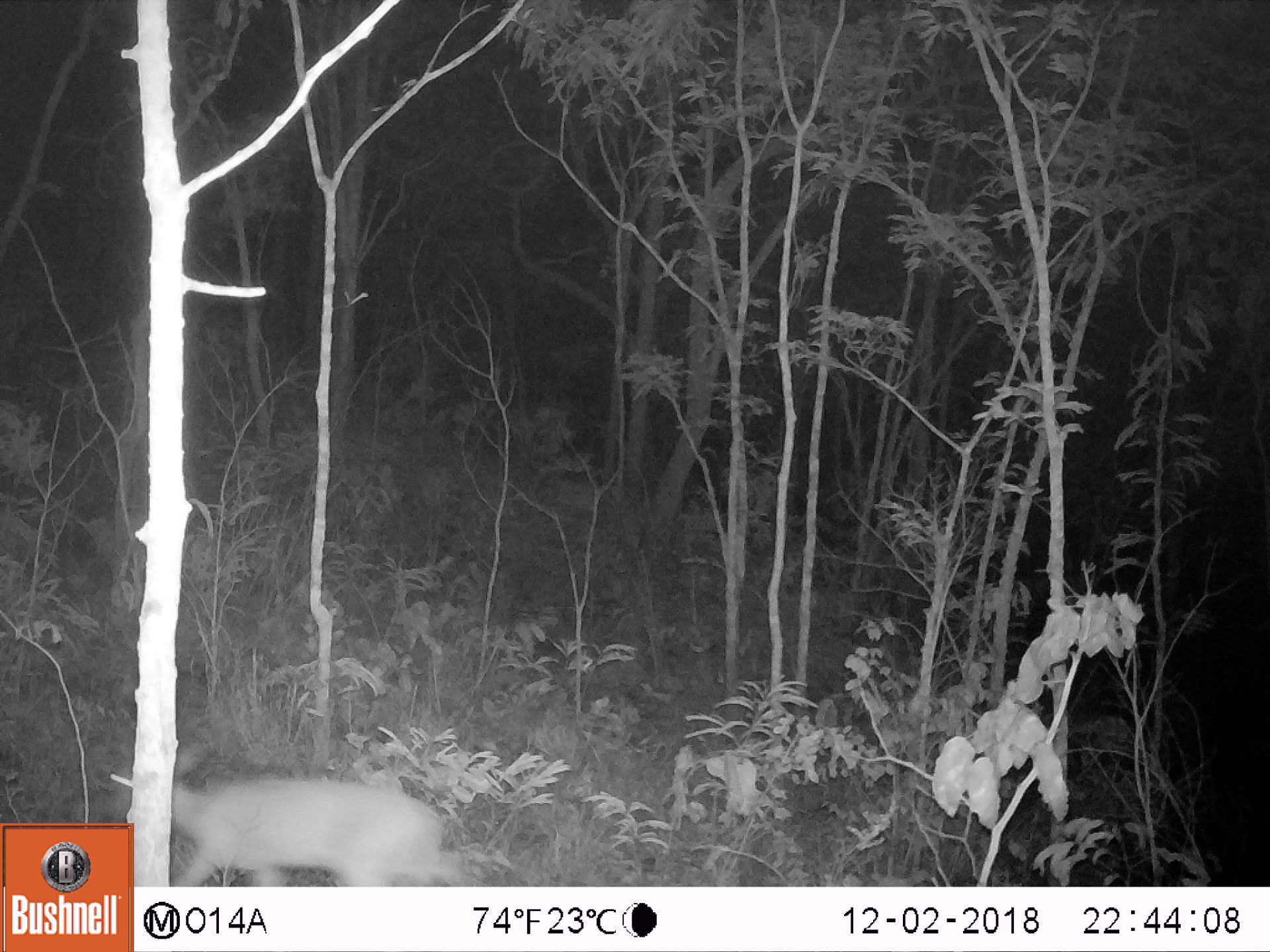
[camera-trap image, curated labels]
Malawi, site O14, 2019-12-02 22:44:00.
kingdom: Animalia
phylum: Chordata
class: Mammalia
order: Artiodactyla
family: Bovidae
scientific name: Antilopinae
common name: small antelope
Small antelope (Antilopinae), count 1.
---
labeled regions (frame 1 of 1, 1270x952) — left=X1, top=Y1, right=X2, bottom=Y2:
small antelope: left=167, top=739, right=486, bottom=886